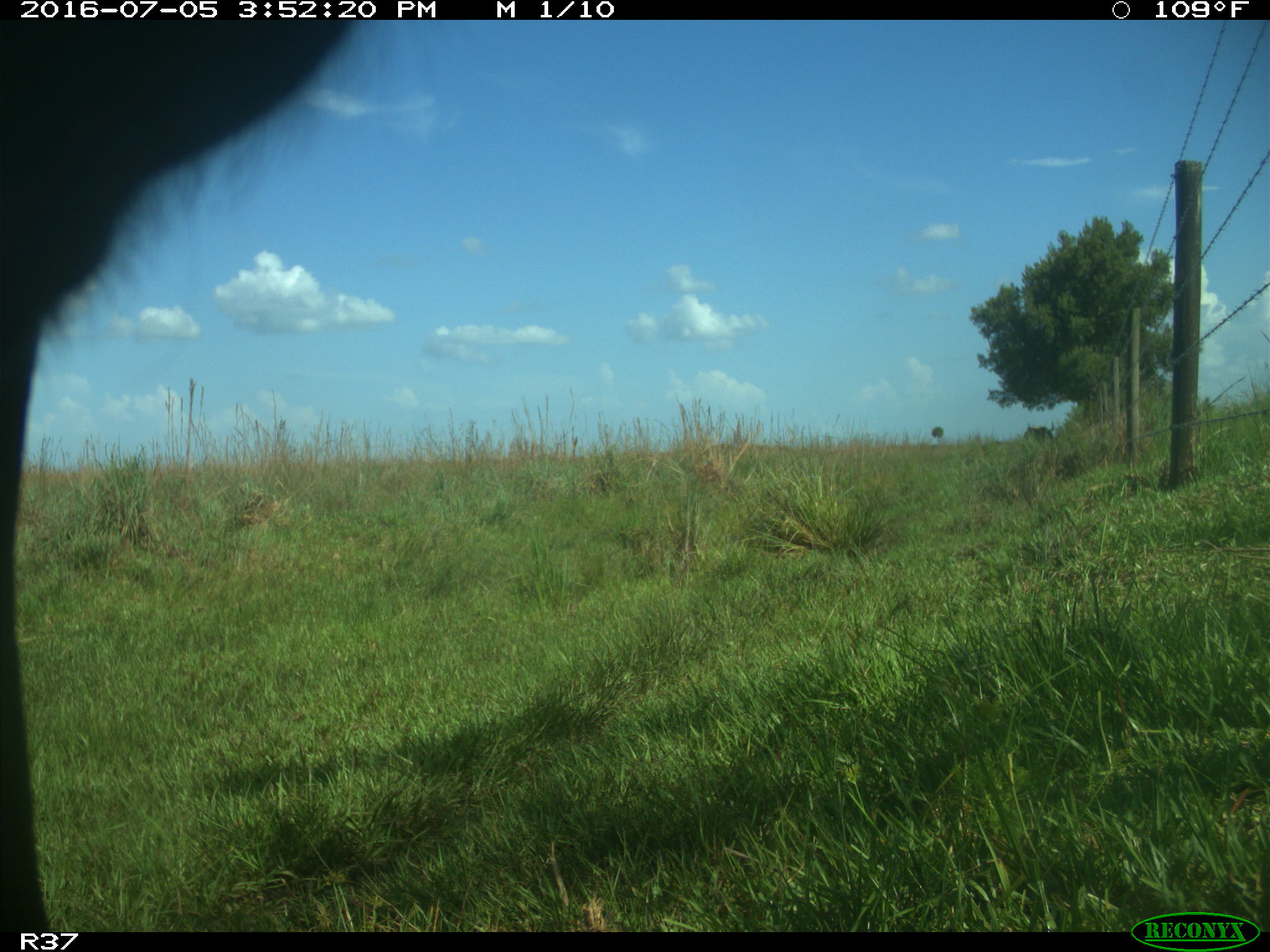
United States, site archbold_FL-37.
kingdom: Animalia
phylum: Chordata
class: Mammalia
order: Artiodactyla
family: Bovidae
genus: Bos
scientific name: Bos taurus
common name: domestic cow